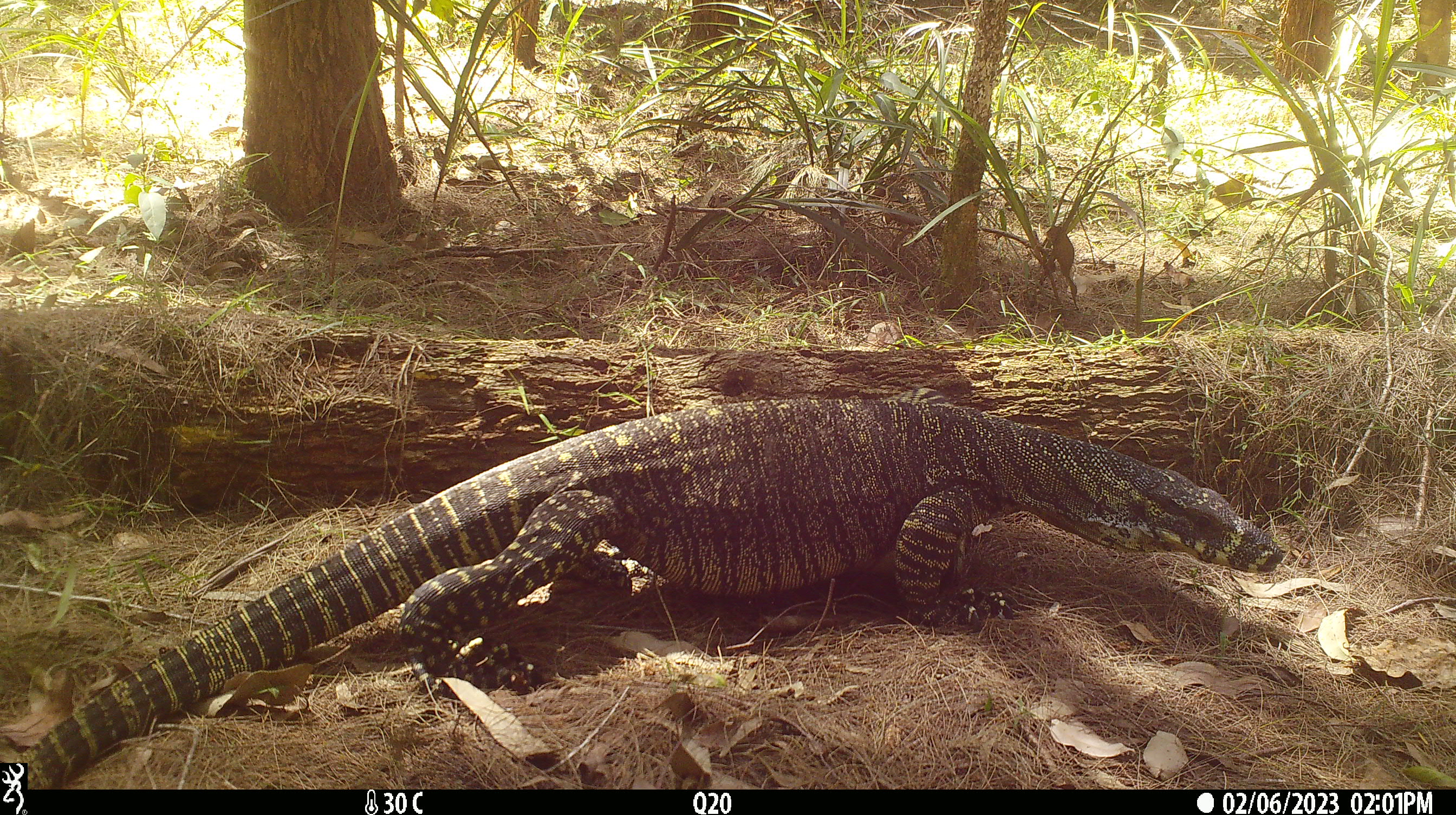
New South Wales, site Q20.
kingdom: Animalia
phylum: Chordata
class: Reptilia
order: Squamata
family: Varanidae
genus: Varanus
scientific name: Varanus varius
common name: lace monitor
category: goanna